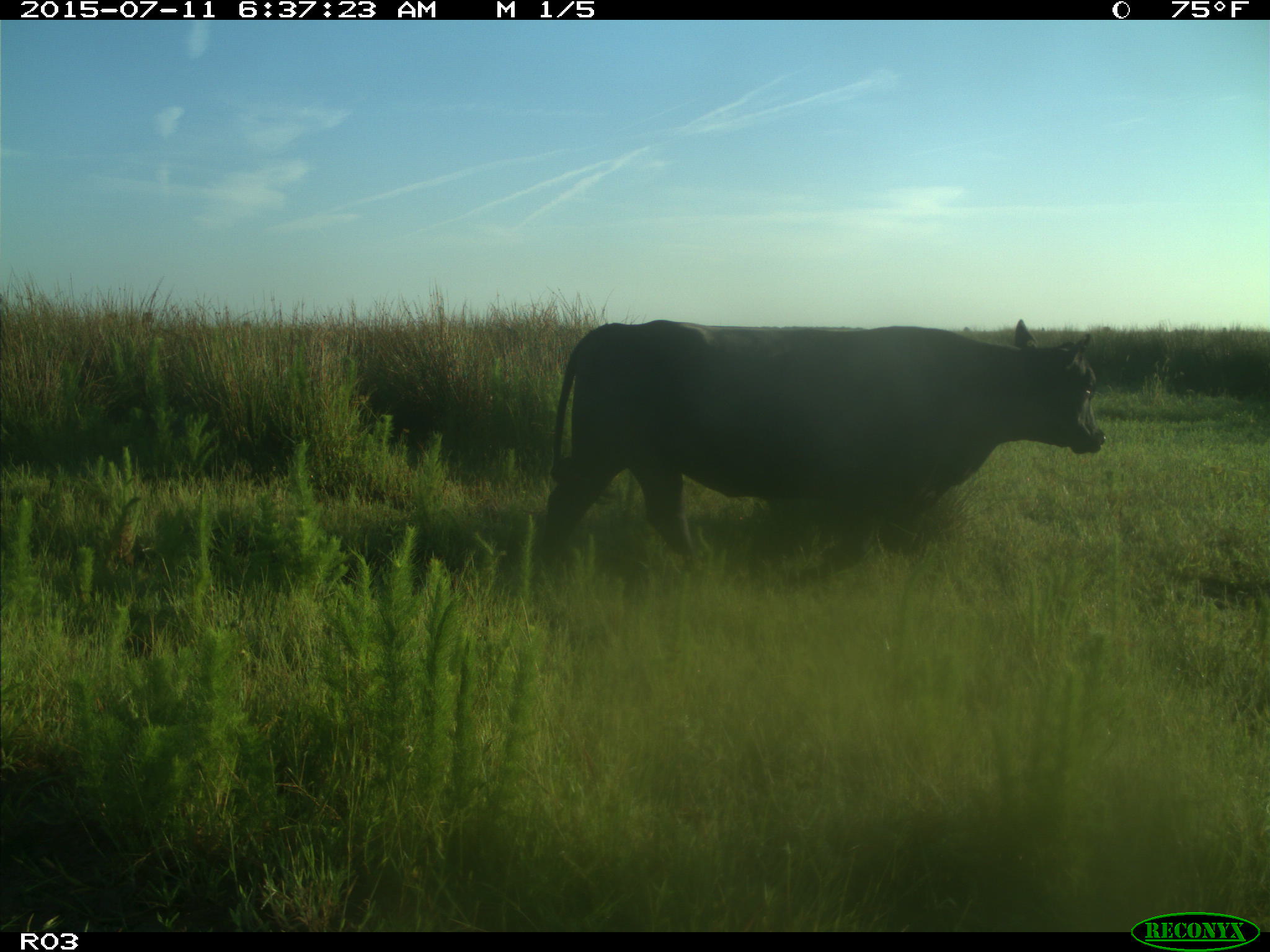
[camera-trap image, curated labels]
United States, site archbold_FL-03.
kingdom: Animalia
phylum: Chordata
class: Mammalia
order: Artiodactyla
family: Bovidae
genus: Bos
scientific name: Bos taurus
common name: domestic cow